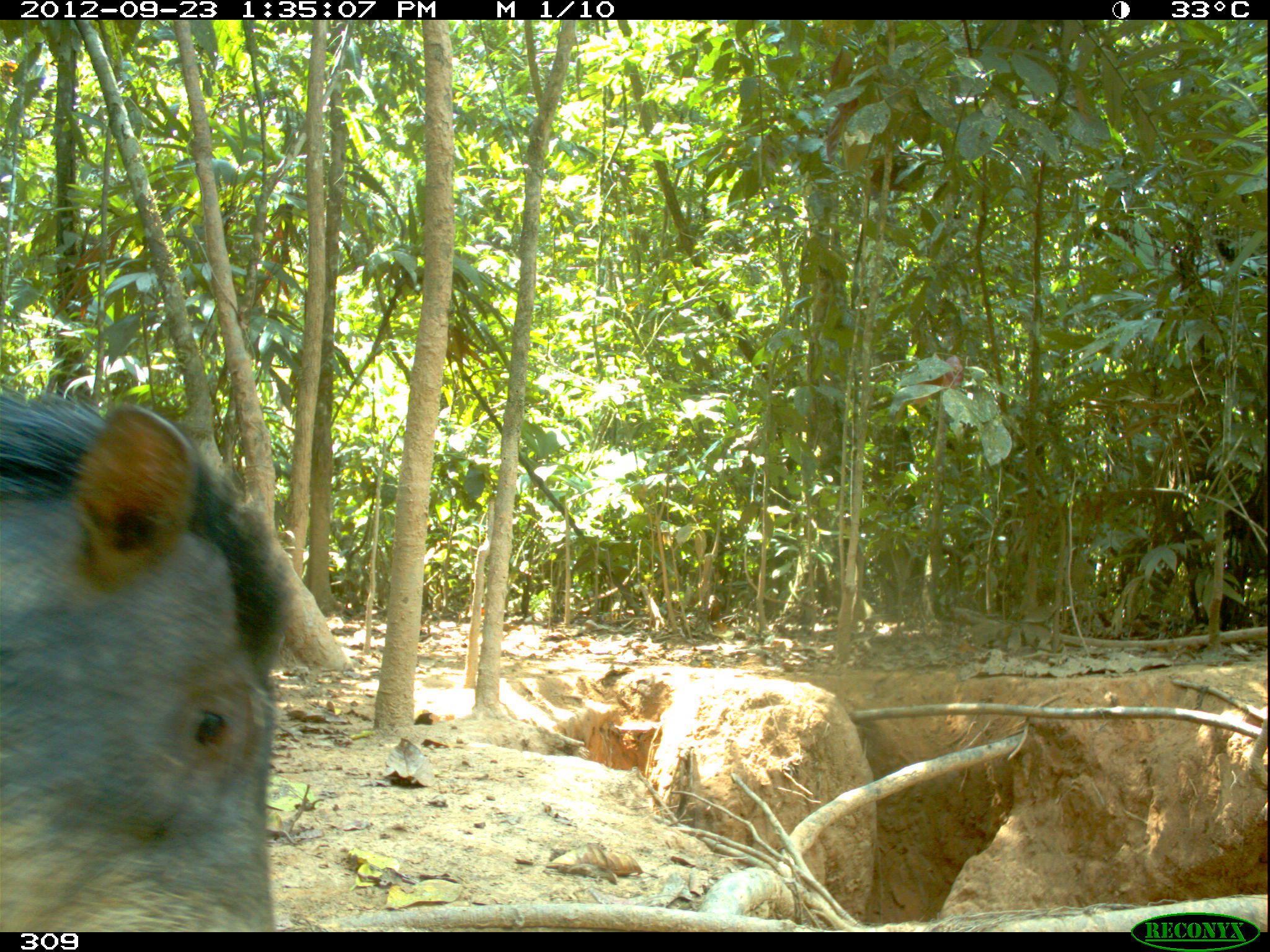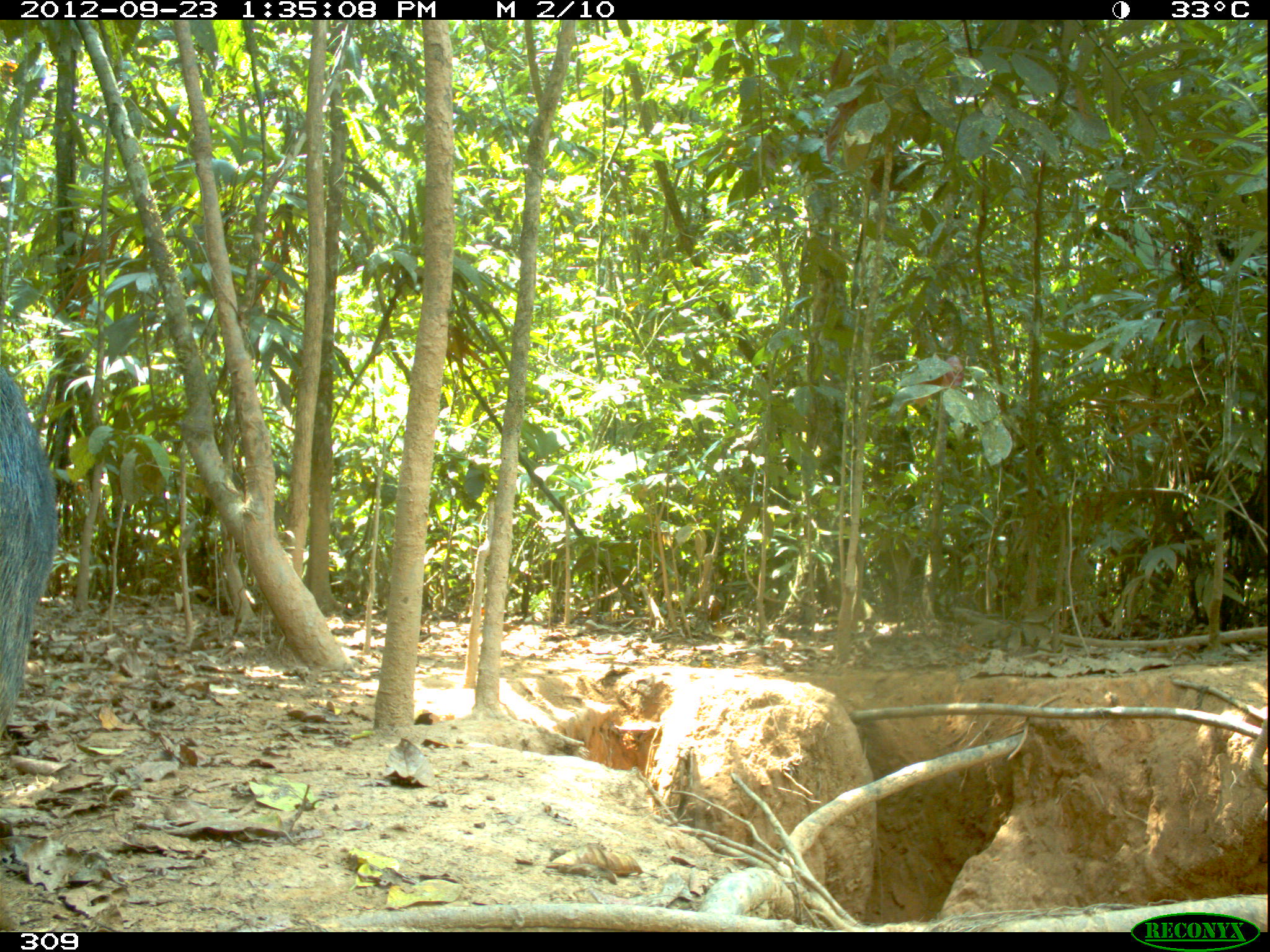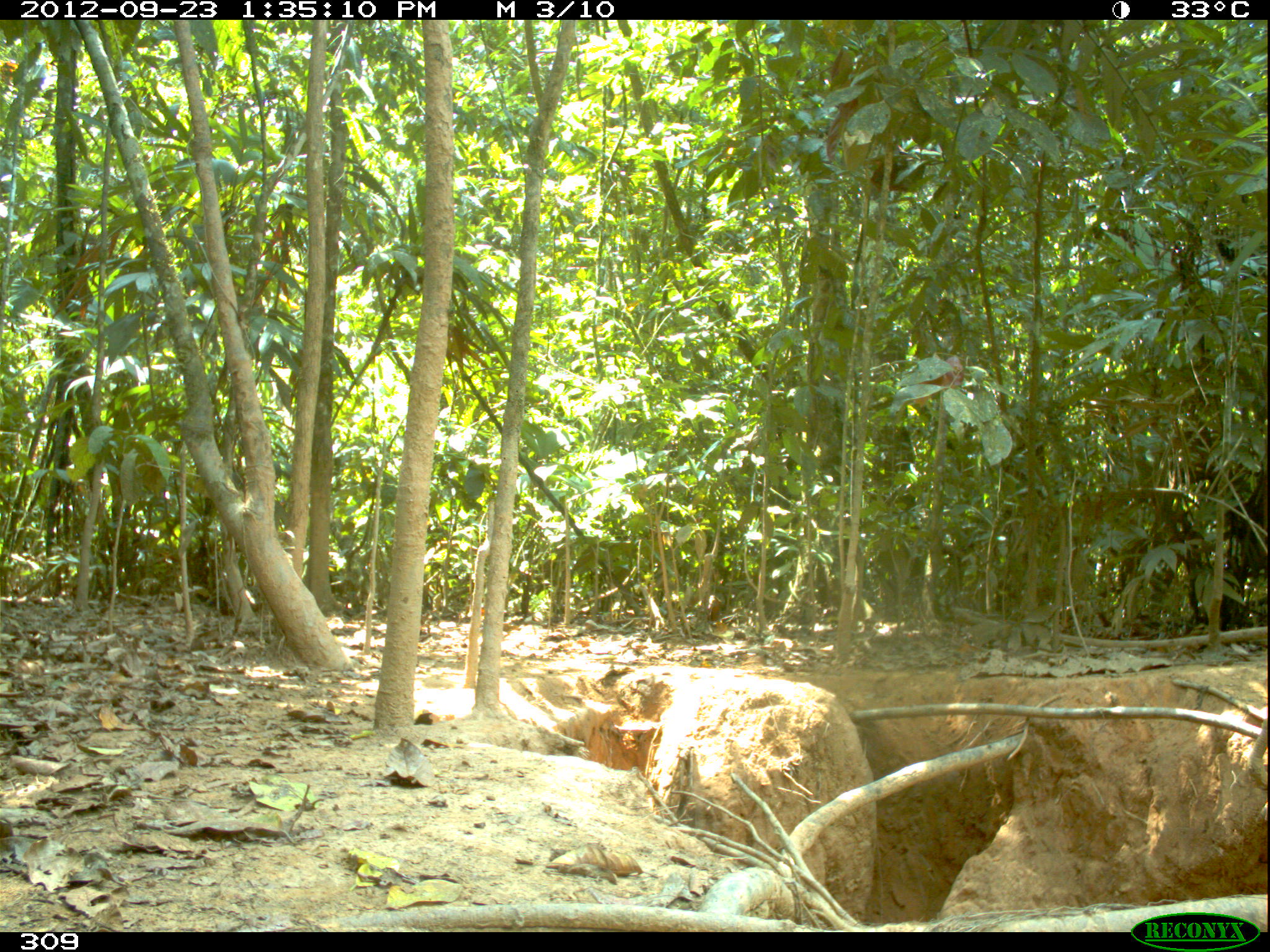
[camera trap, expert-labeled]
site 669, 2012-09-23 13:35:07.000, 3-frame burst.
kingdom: Animalia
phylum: Chordata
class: Mammalia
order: Artiodactyla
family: Tayassuidae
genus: Tayassu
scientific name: Tayassu pecari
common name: white-lipped peccary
Tayassu pecari (white-lipped peccary).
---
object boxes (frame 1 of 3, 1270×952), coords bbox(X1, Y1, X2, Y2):
tayassu pecari: bbox(2, 386, 281, 931)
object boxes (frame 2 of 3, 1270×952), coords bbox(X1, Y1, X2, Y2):
tayassu pecari: bbox(1, 370, 57, 734)